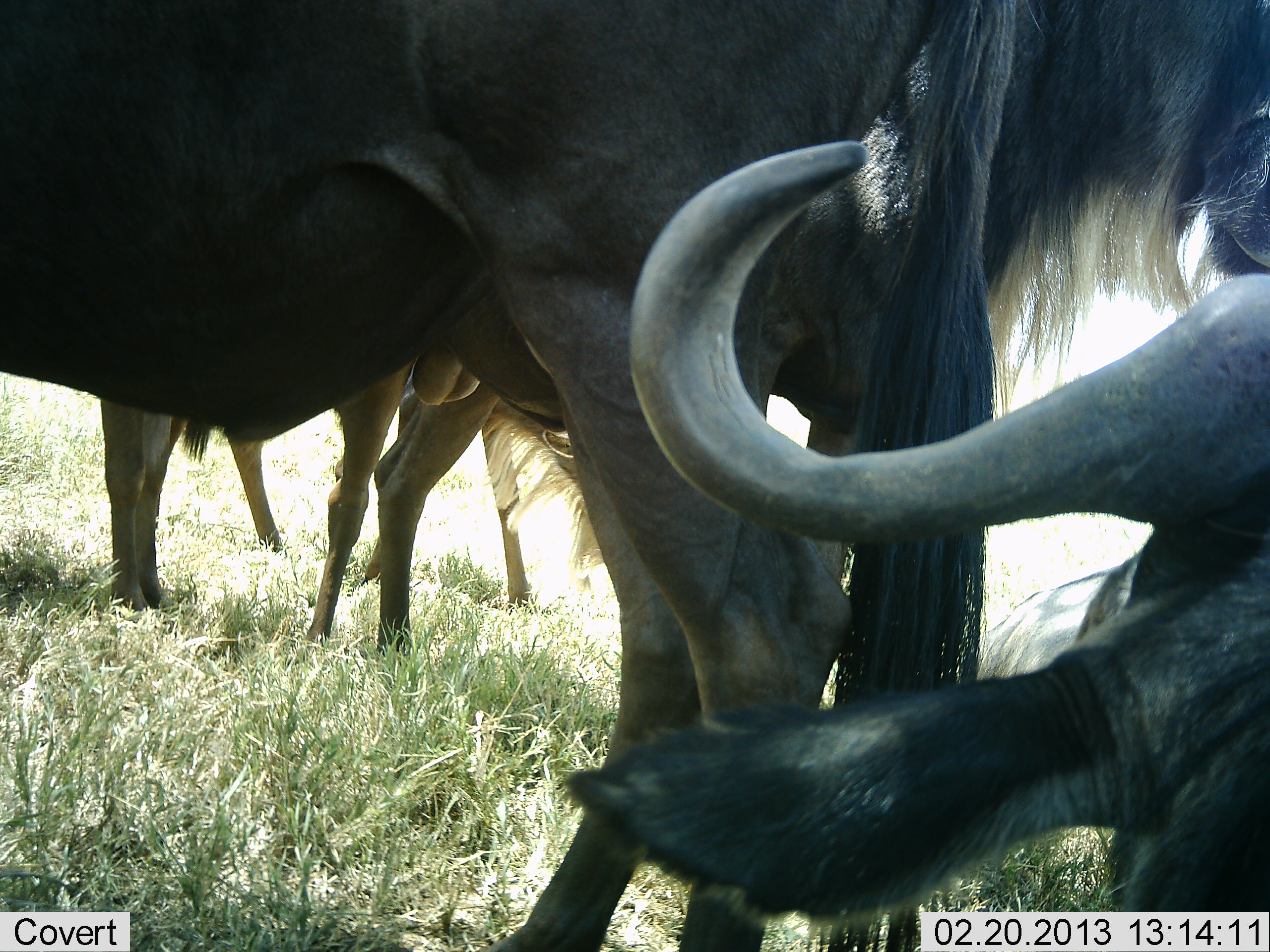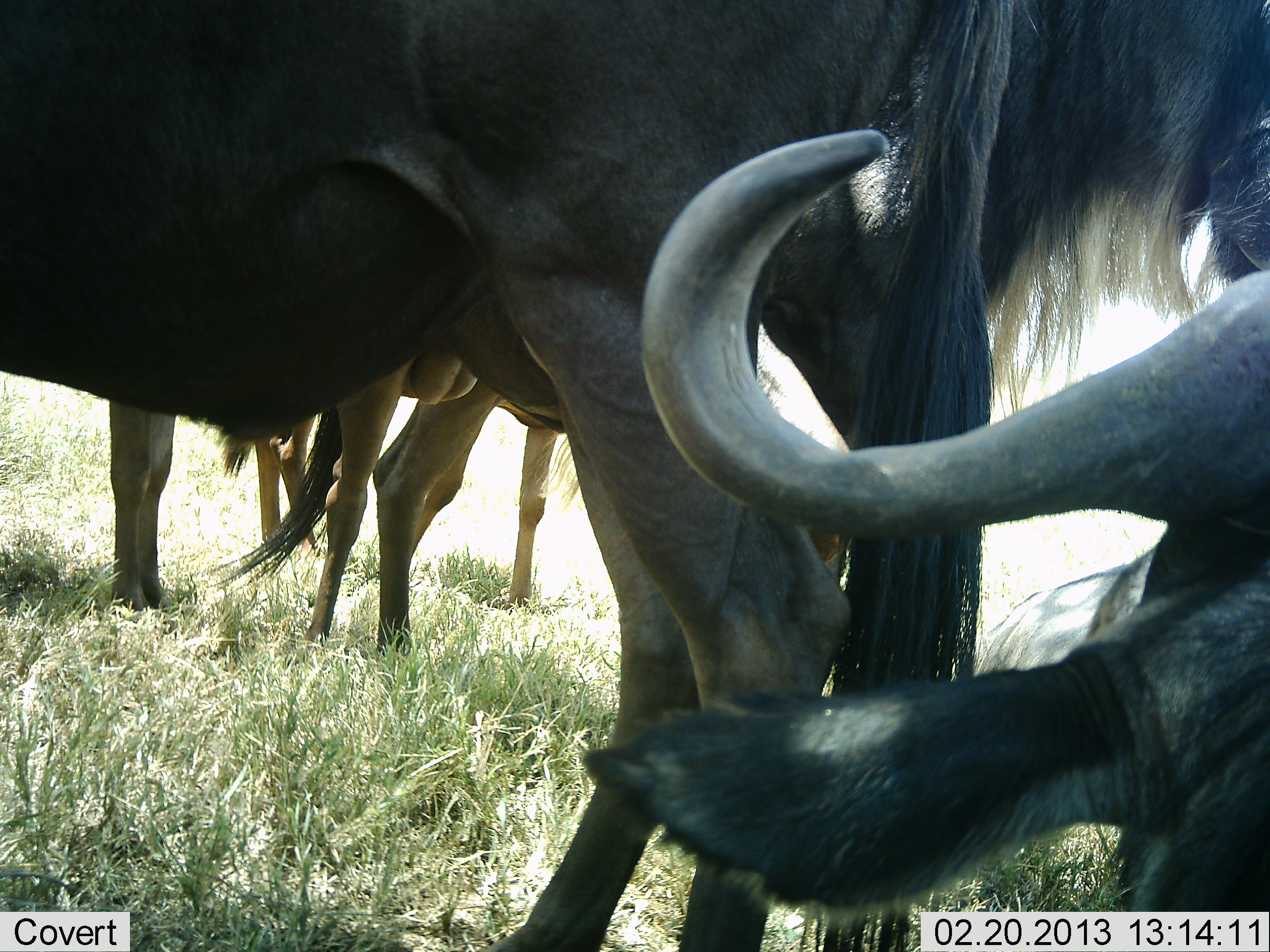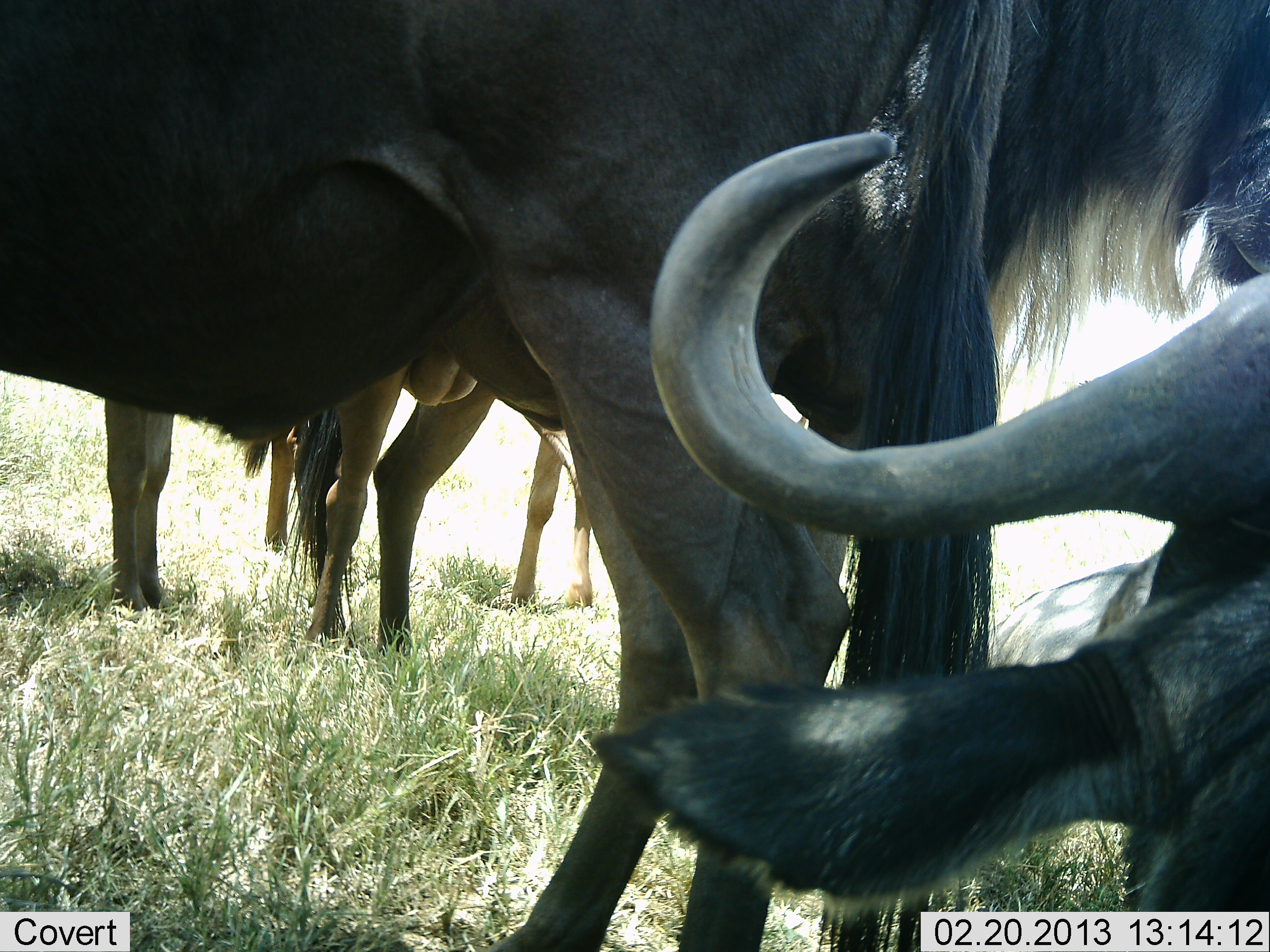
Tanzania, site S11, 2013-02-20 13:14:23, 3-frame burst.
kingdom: Animalia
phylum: Chordata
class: Mammalia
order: Artiodactyla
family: Bovidae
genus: Connochaetes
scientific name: Connochaetes taurinus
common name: blue wildebeest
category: wildebeest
Wildebeest (blue wildebeest) (Connochaetes taurinus), count 4. Behavior (volunteer vote fractions): standing 85%, resting 48%, moving 15%, interacting 12%. Young present (vote fraction): 3%. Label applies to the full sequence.